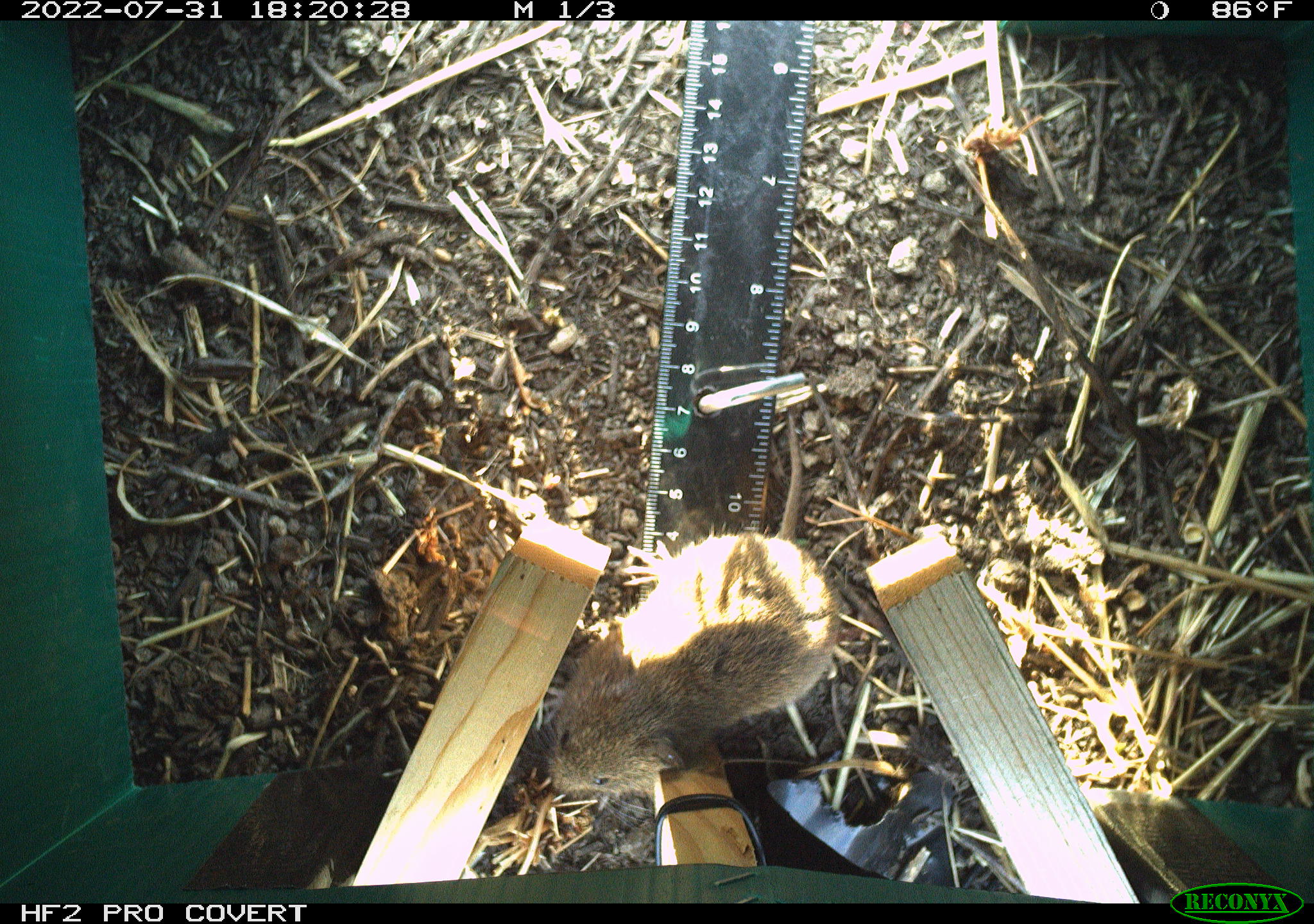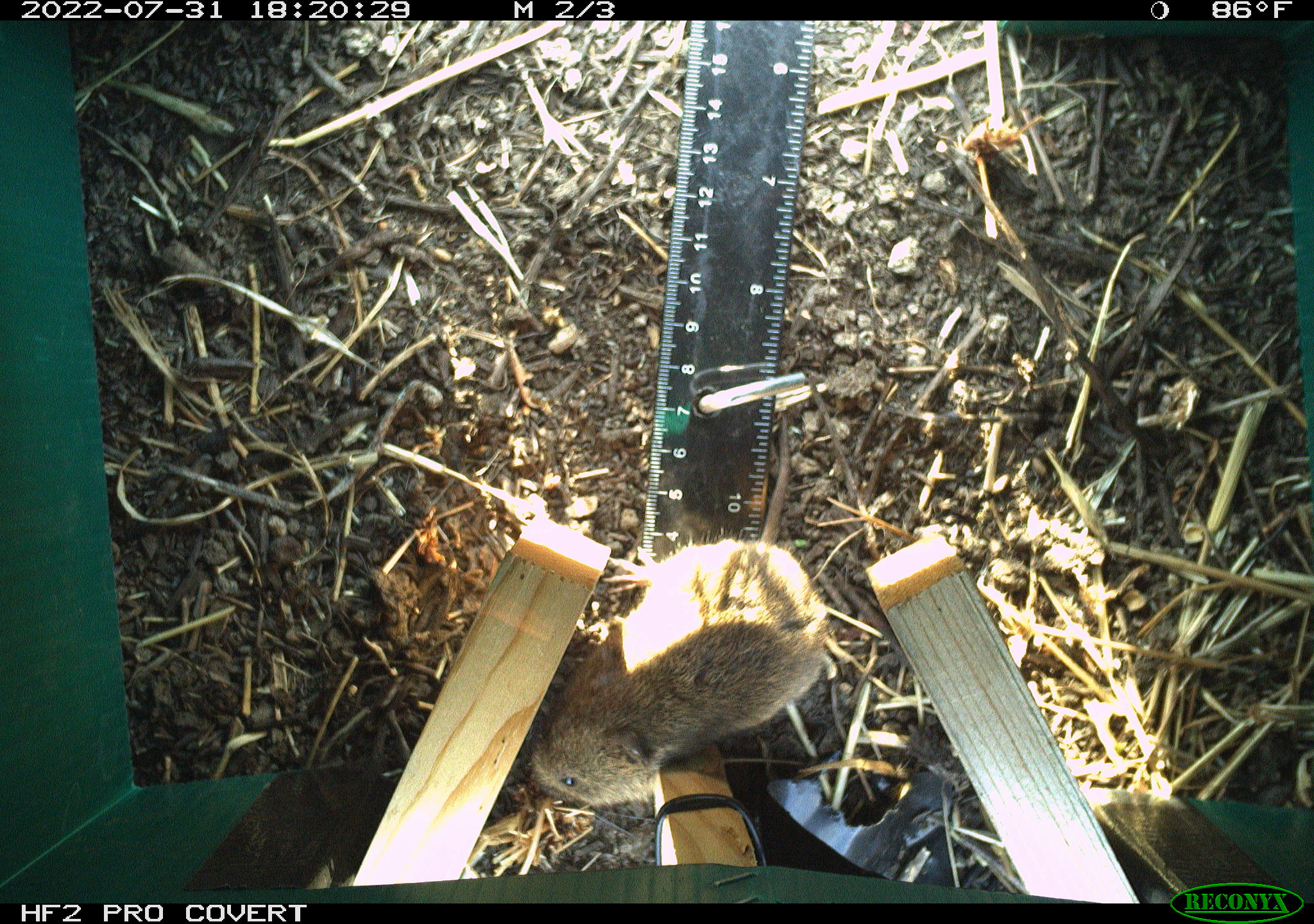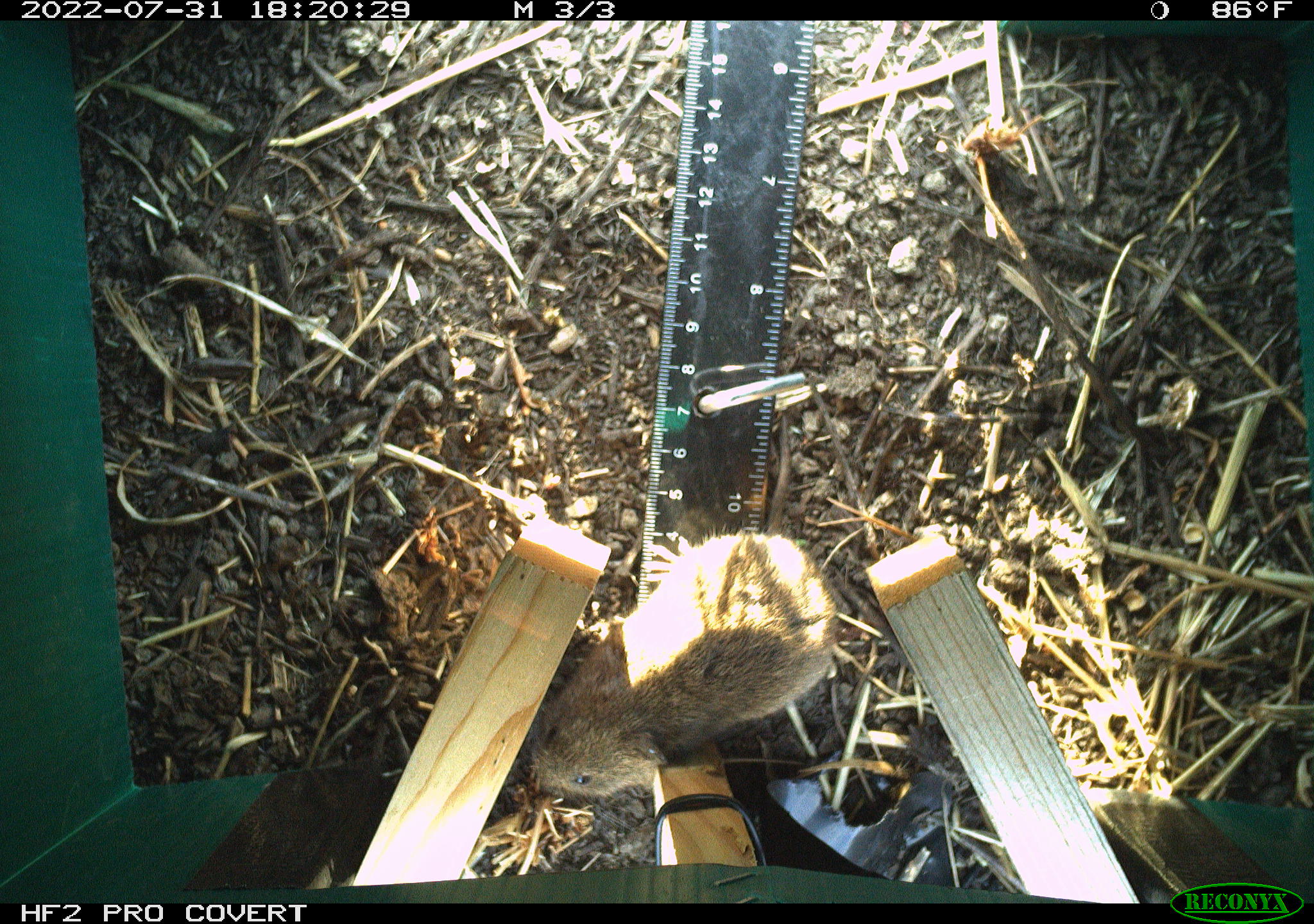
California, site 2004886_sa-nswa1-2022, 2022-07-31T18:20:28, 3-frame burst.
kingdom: Animalia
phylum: Chordata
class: Mammalia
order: Rodentia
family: Cricetidae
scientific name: Cricetidae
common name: hamsters, voles, lemmings, and allies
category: cricetidae family